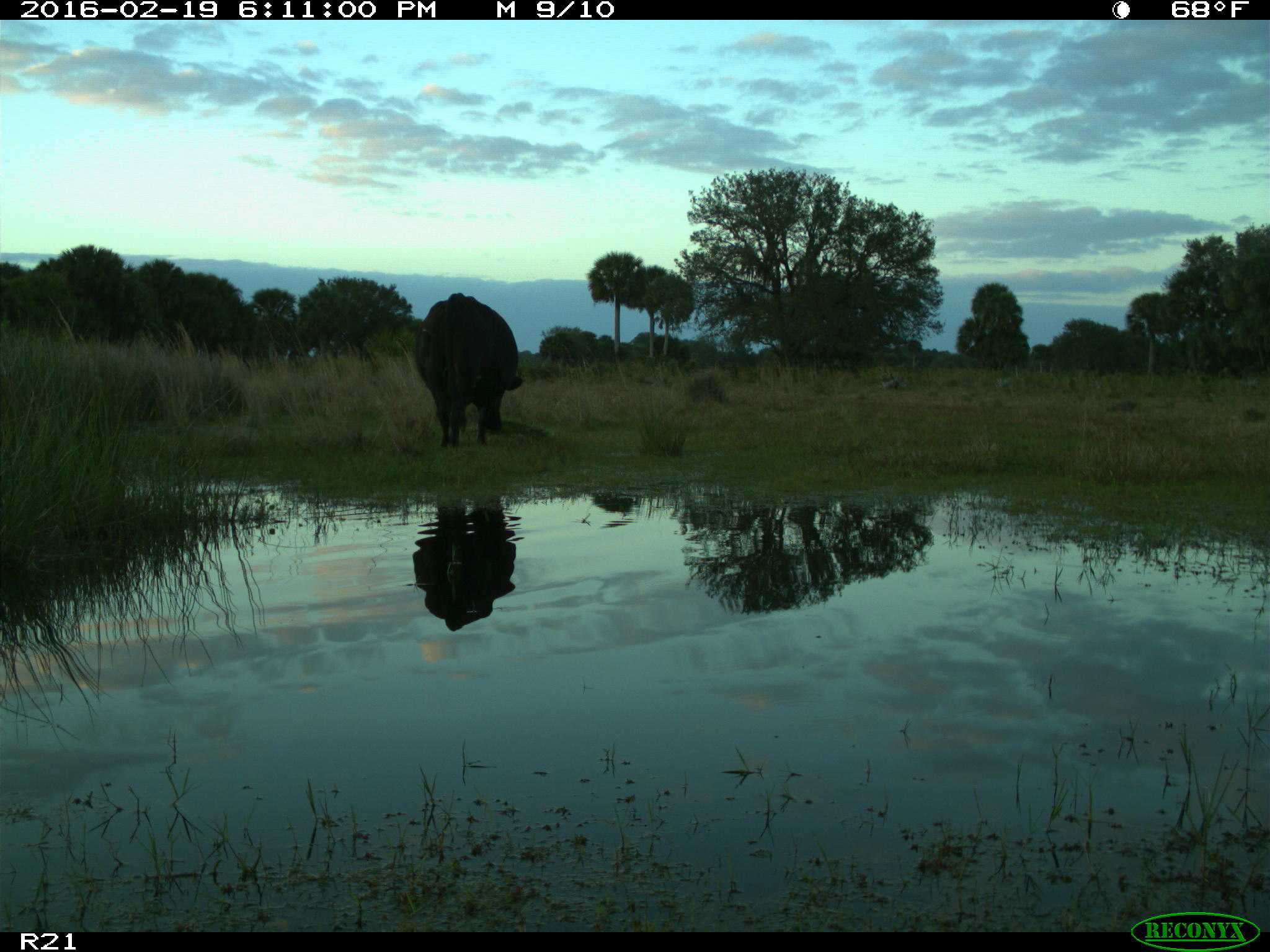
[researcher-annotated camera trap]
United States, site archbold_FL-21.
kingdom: Animalia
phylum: Chordata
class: Mammalia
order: Artiodactyla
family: Bovidae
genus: Bos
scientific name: Bos taurus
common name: domestic cow